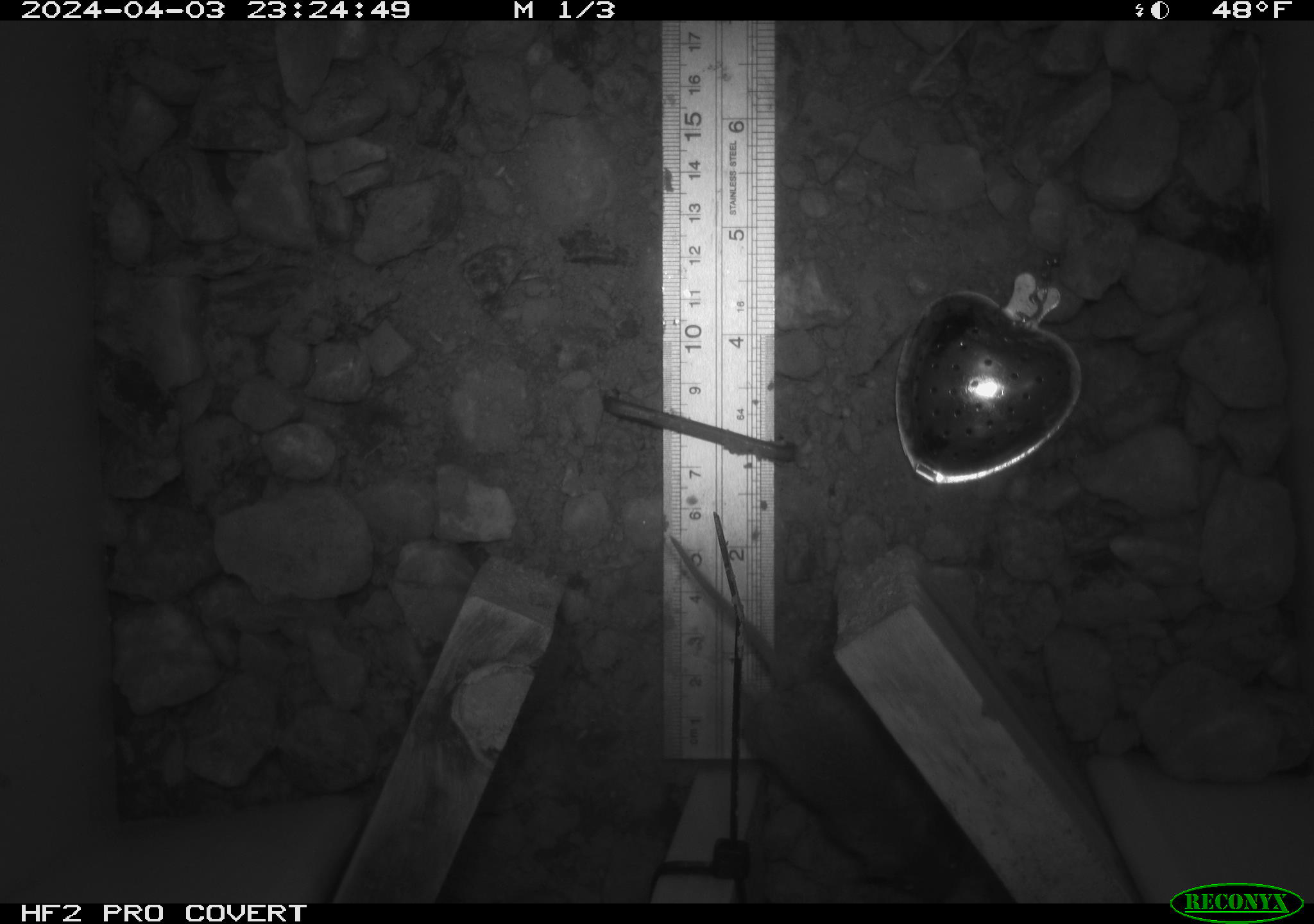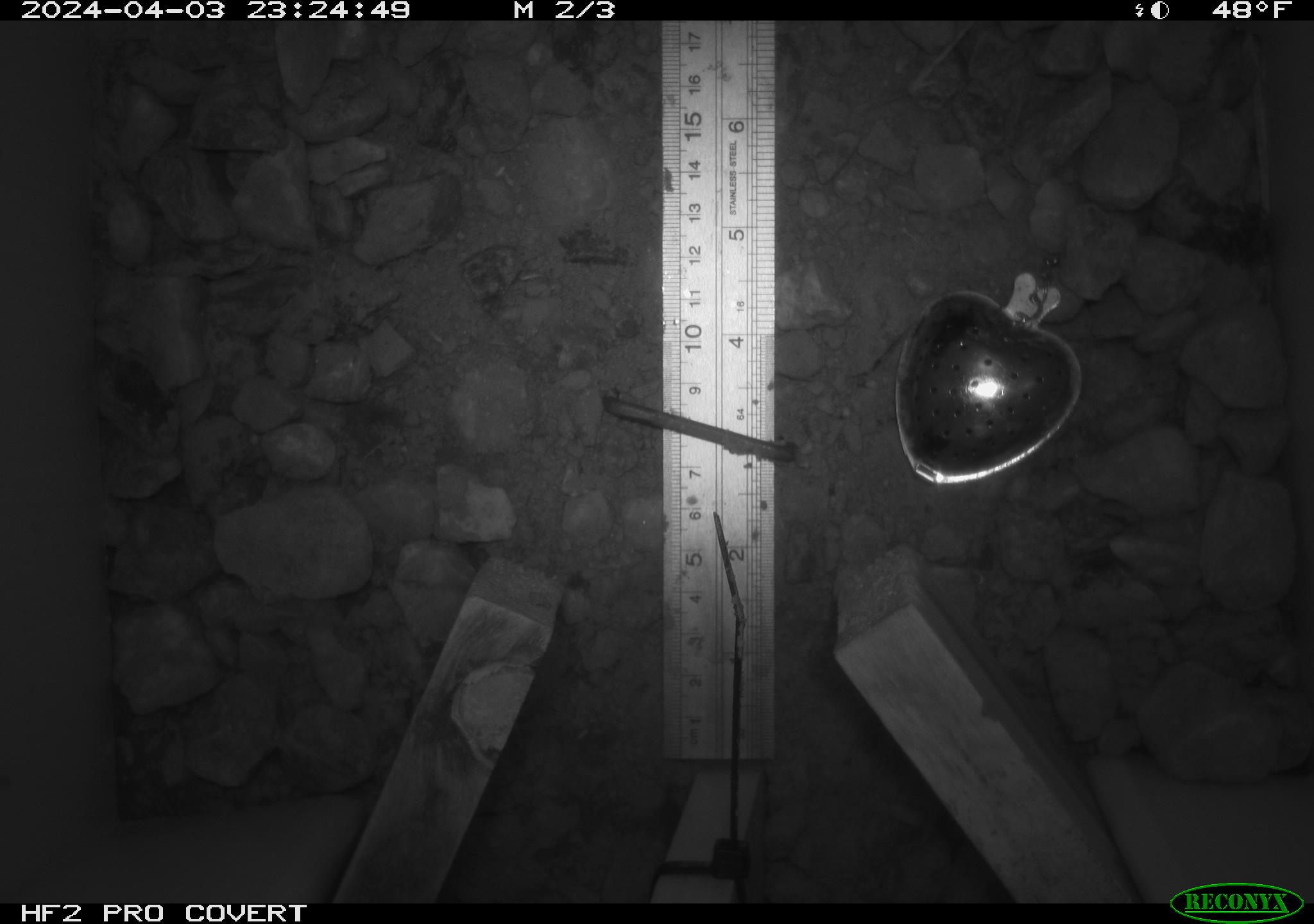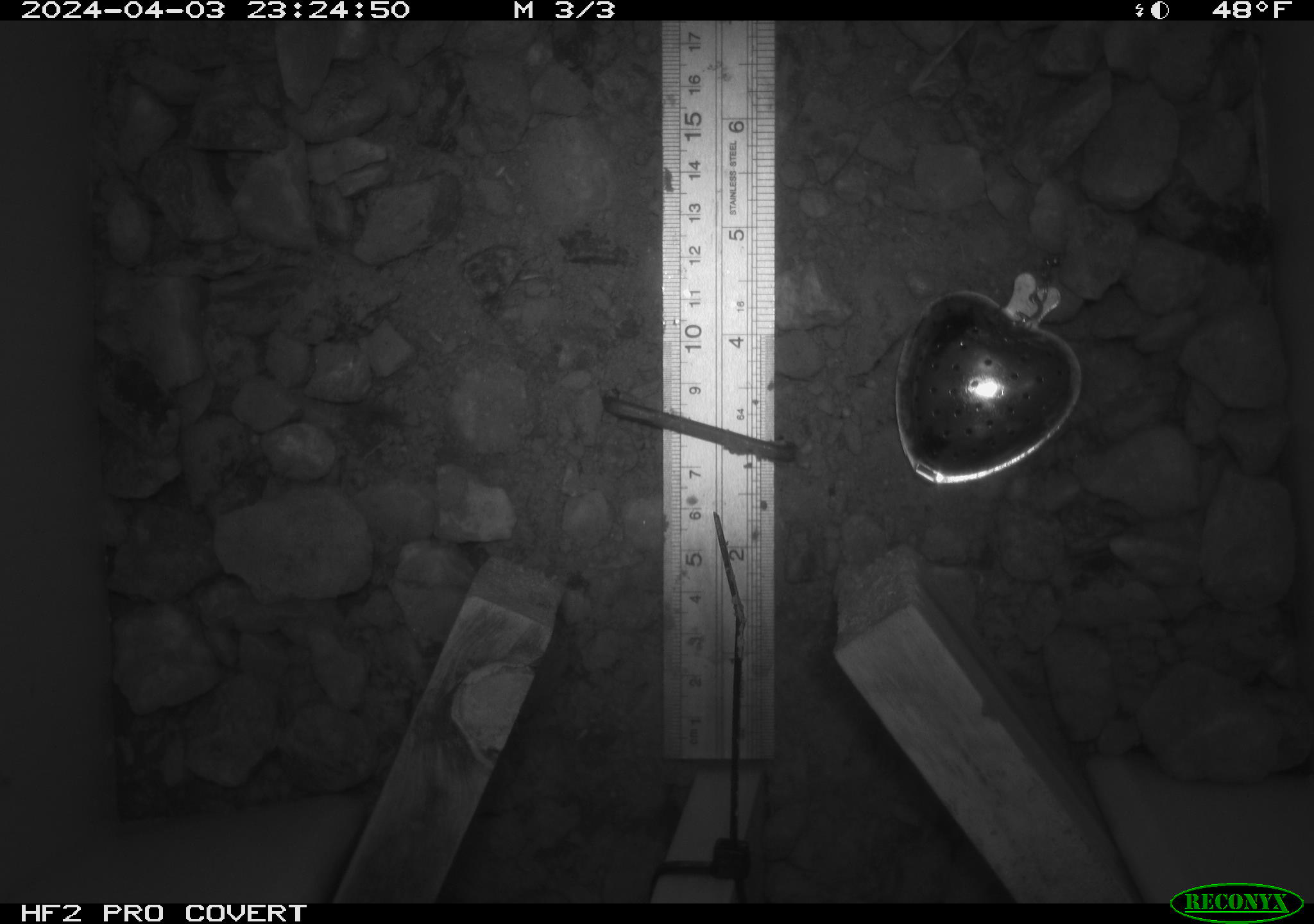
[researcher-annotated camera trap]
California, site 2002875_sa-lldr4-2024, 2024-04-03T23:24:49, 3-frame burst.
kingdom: Animalia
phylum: Chordata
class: Mammalia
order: Rodentia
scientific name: Rodentia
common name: mouse species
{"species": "mouse species (Rodentia)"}